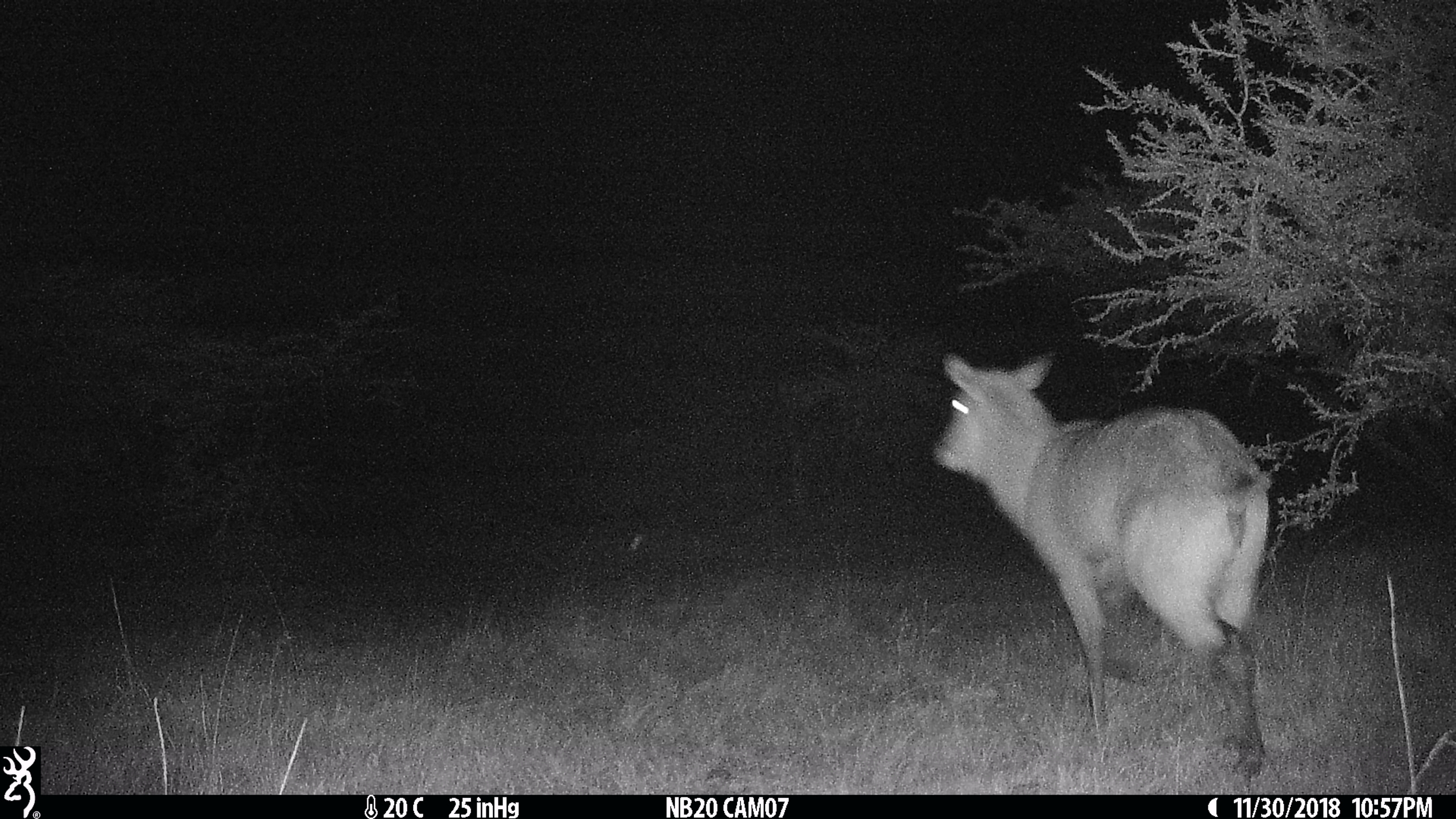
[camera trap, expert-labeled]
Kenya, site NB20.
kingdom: Animalia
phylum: Chordata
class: Mammalia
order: Artiodactyla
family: Bovidae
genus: Kobus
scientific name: Kobus ellipsiprymnus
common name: waterbuck